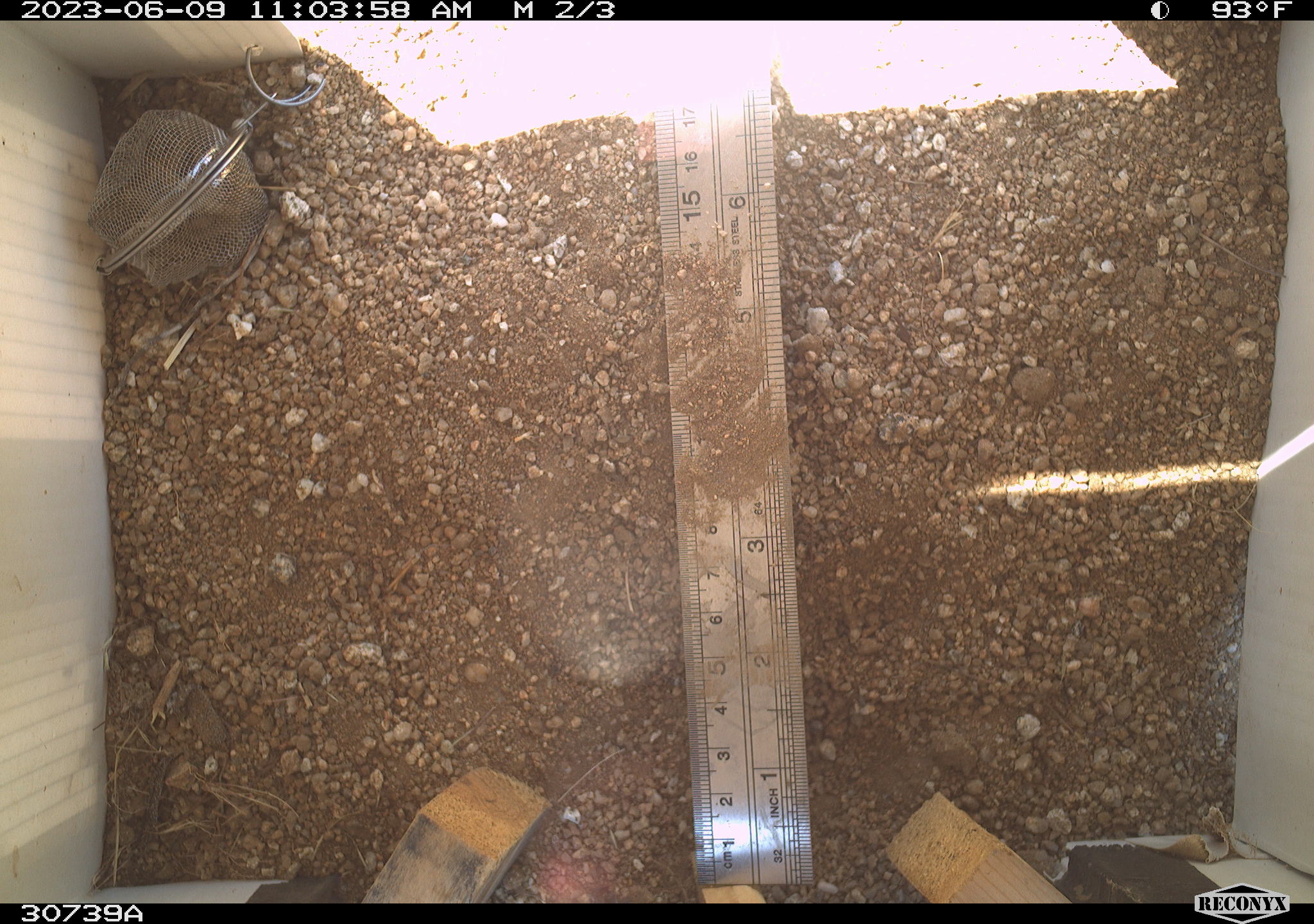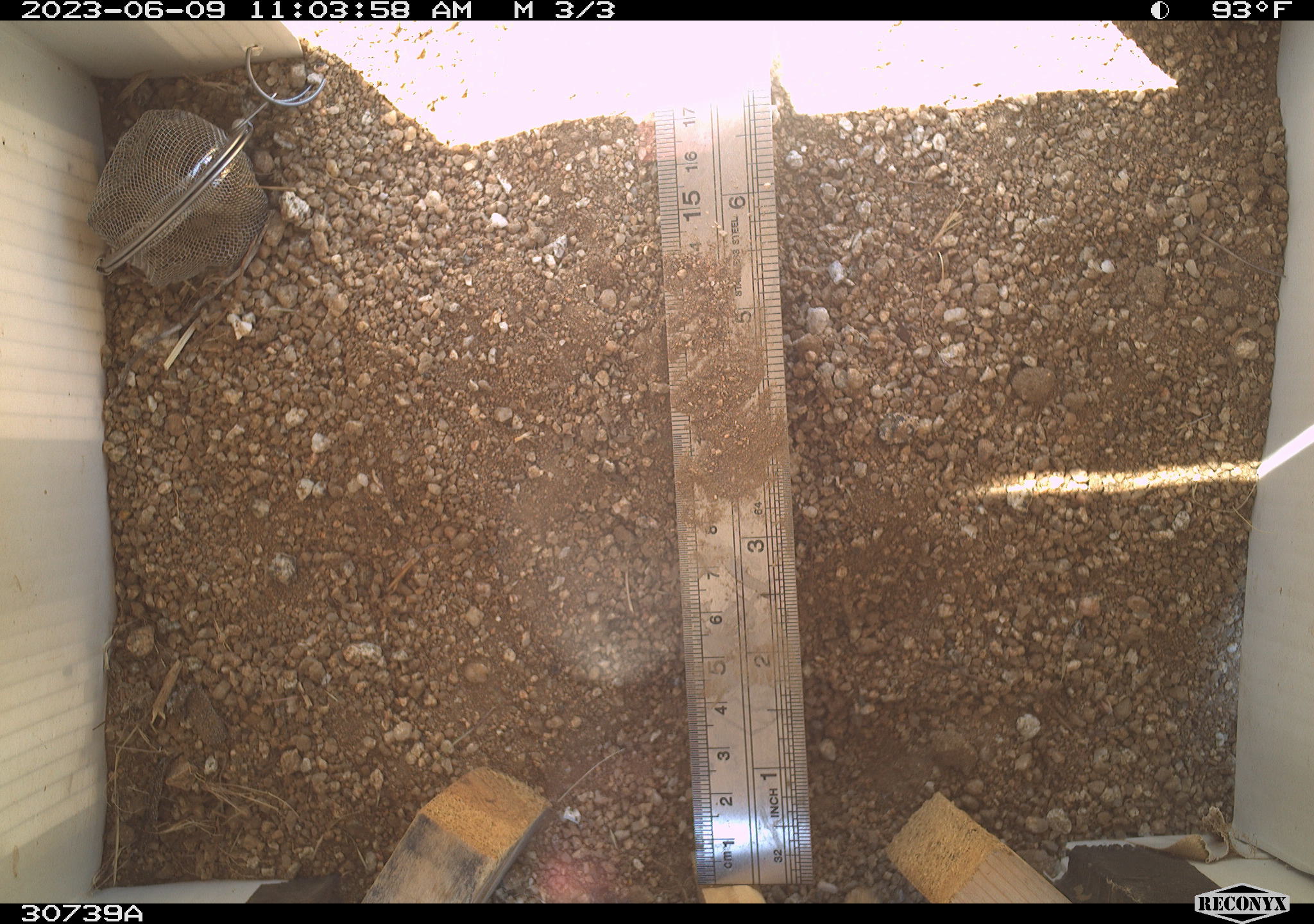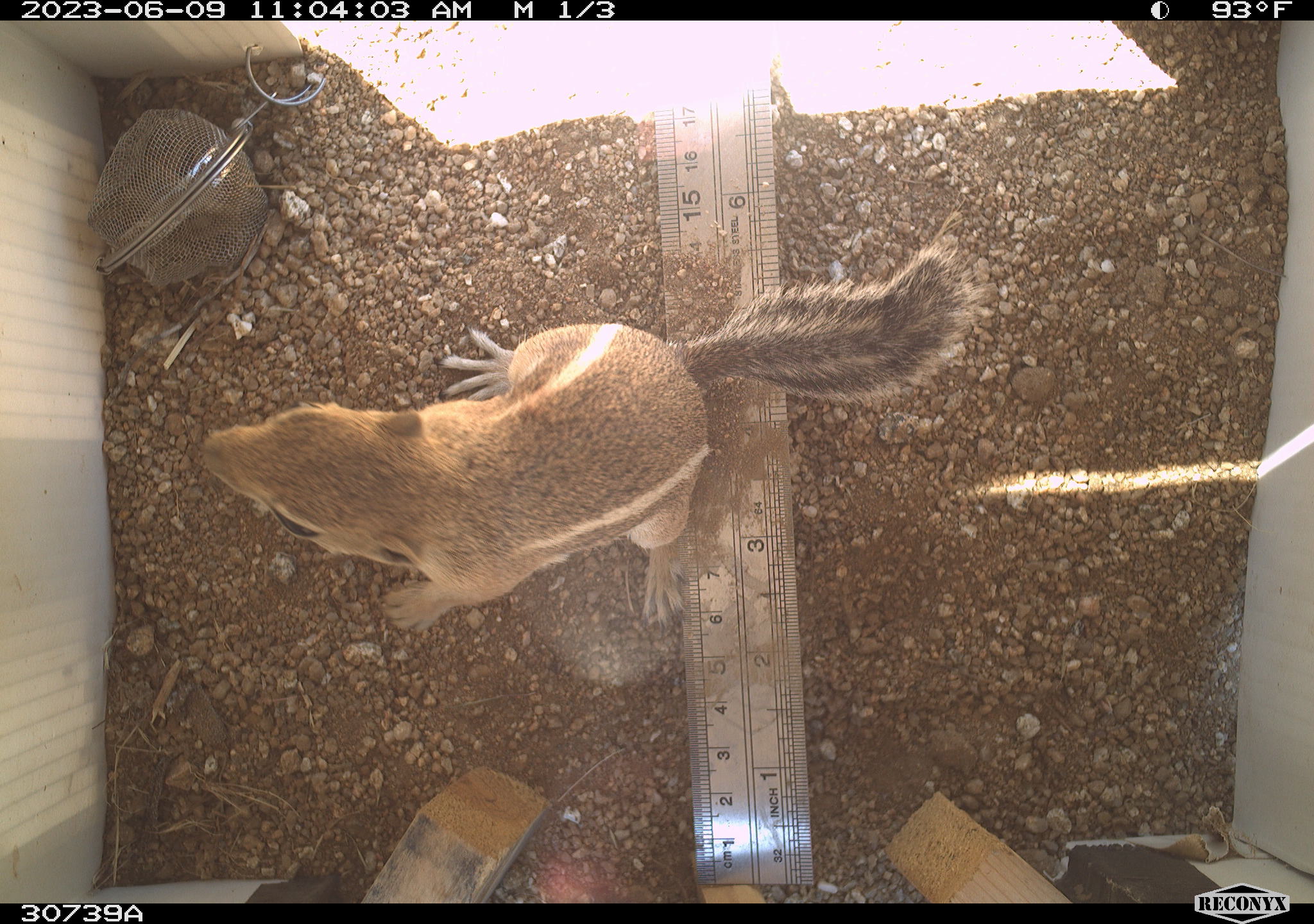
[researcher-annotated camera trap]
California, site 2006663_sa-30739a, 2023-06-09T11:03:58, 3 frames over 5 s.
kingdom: Animalia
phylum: Chordata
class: Mammalia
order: Rodentia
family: Sciuridae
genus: Ammospermophilus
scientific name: Ammospermophilus leucurus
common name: white-tailed antelope squirrel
White-tailed antelope squirrel (Ammospermophilus leucurus).